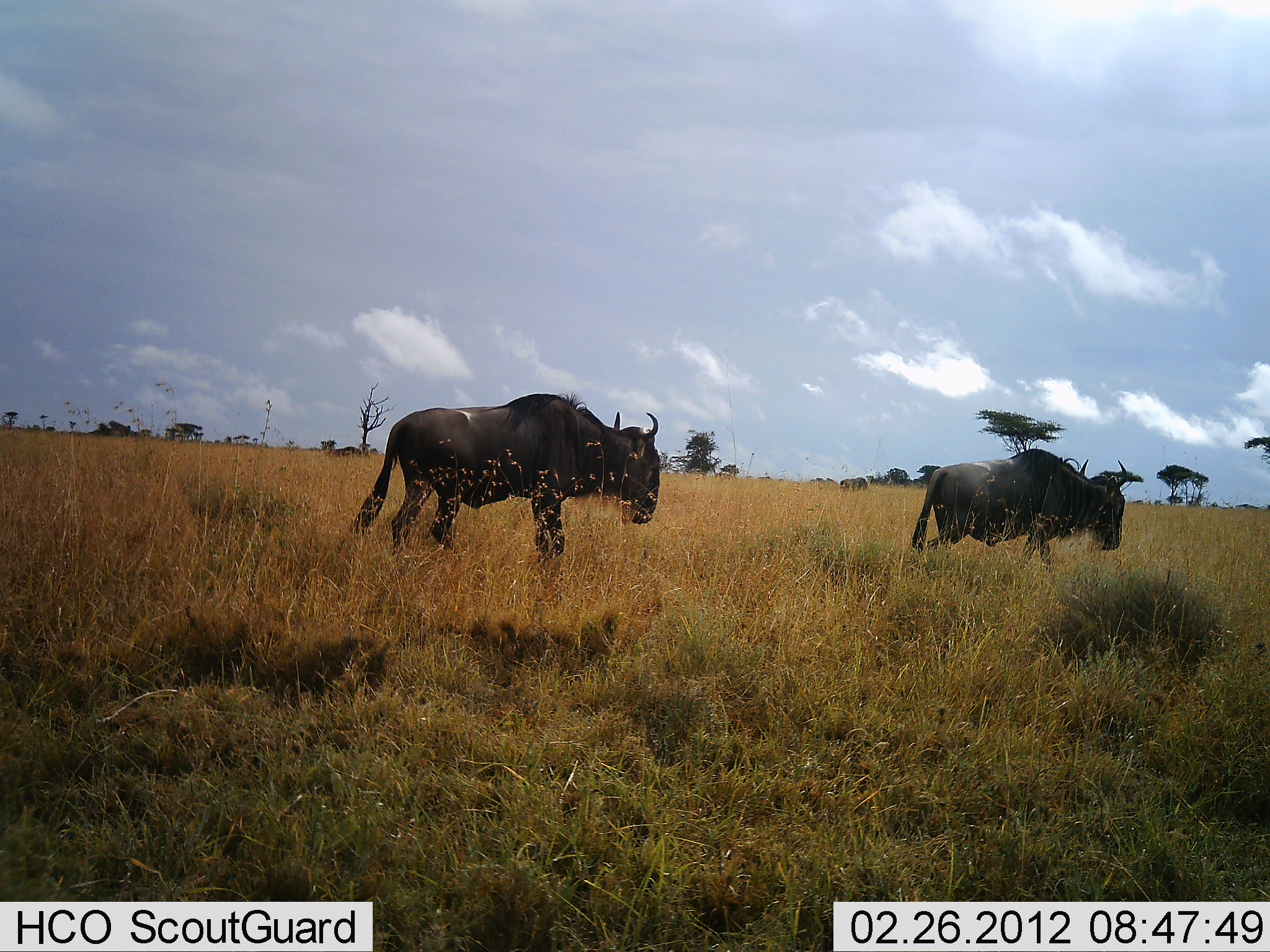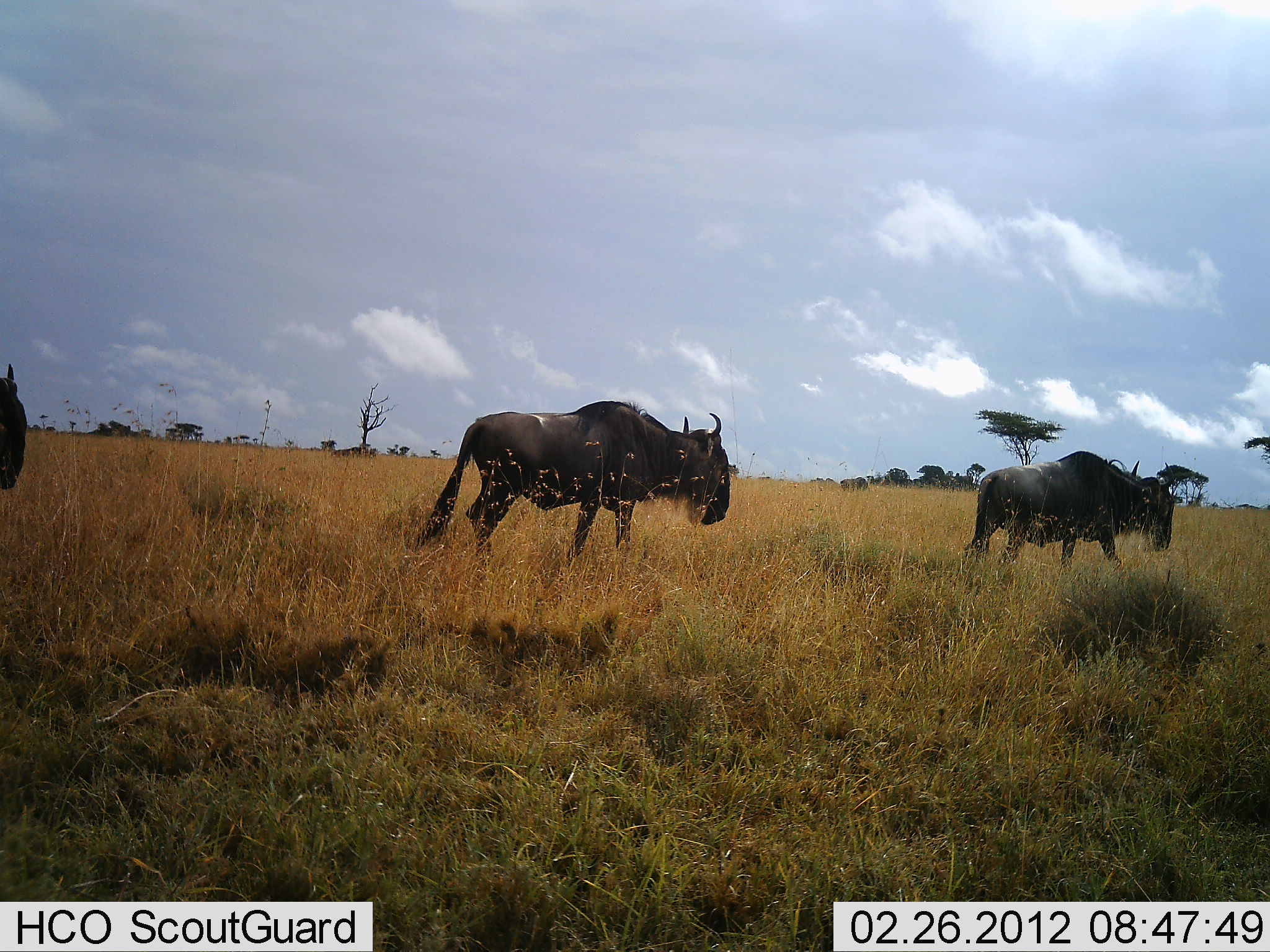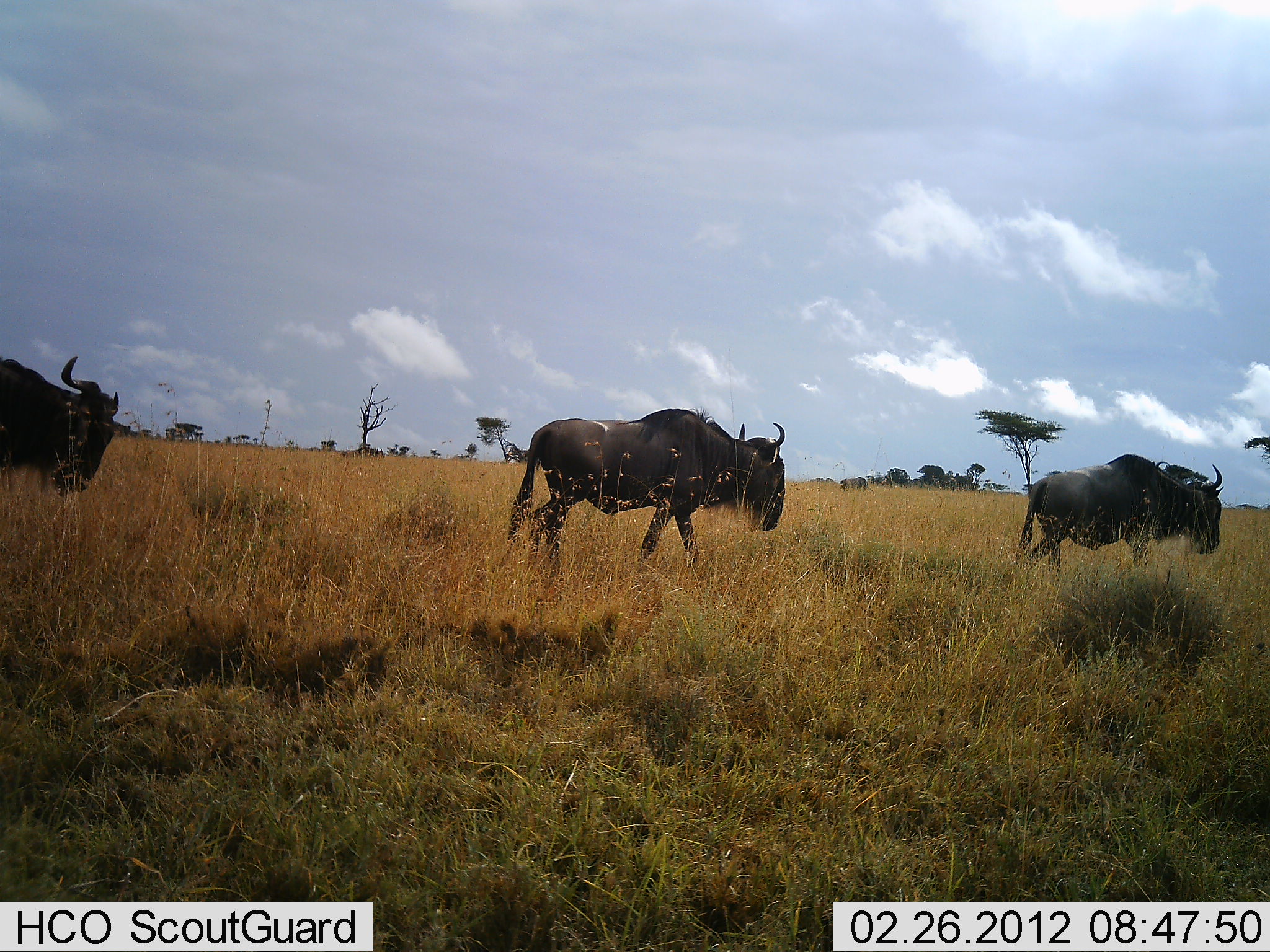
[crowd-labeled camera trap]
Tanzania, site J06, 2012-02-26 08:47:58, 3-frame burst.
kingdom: Animalia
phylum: Chordata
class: Mammalia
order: Artiodactyla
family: Bovidae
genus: Connochaetes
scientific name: Connochaetes taurinus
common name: blue wildebeest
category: wildebeest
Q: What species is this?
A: Wildebeest (blue wildebeest) (Connochaetes taurinus).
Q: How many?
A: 3.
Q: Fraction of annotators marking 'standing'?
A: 0%.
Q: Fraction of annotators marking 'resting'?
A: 0%.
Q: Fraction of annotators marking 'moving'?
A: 100%.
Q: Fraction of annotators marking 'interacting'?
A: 0%.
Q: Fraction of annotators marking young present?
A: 0%.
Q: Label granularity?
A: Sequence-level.